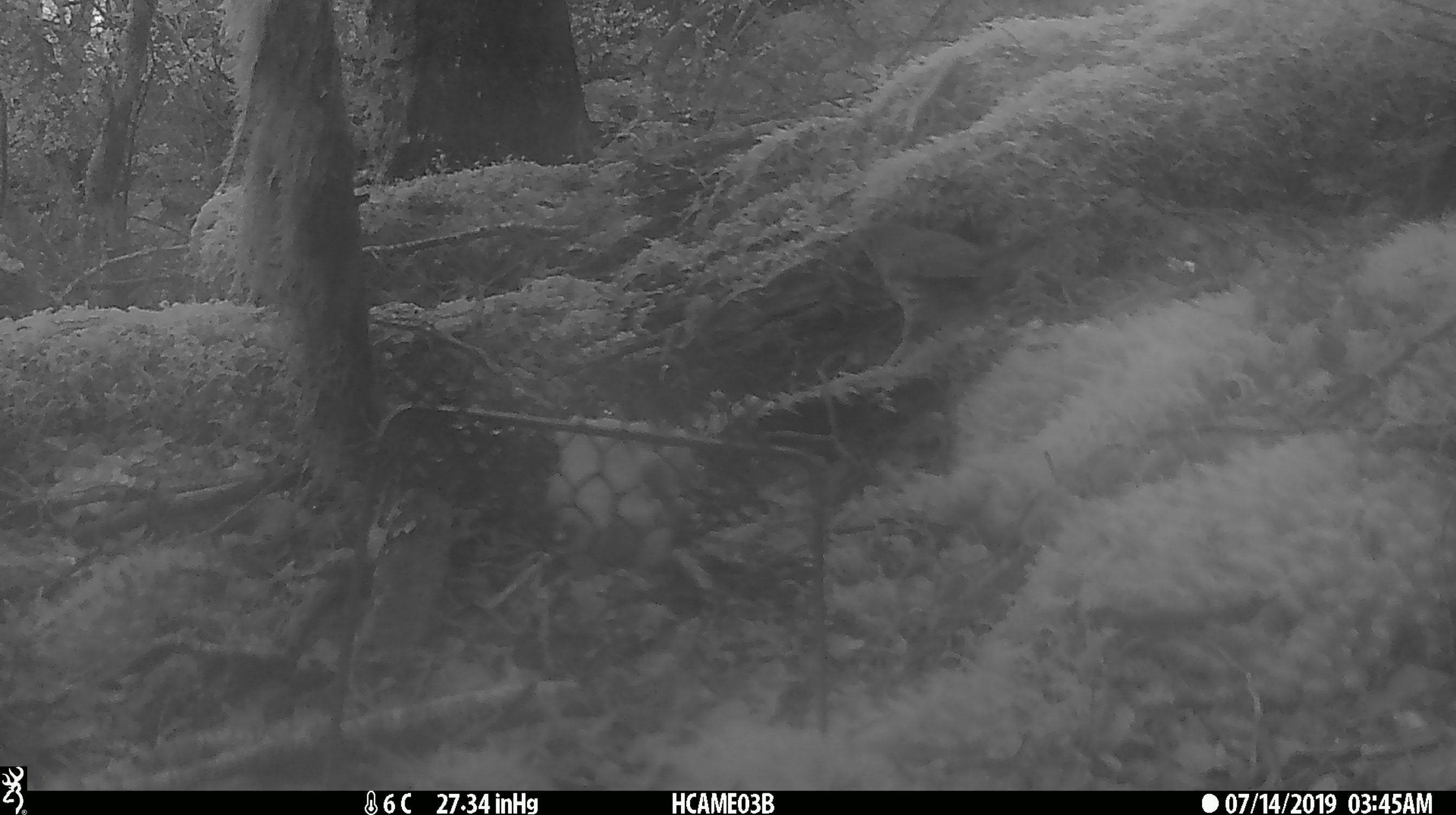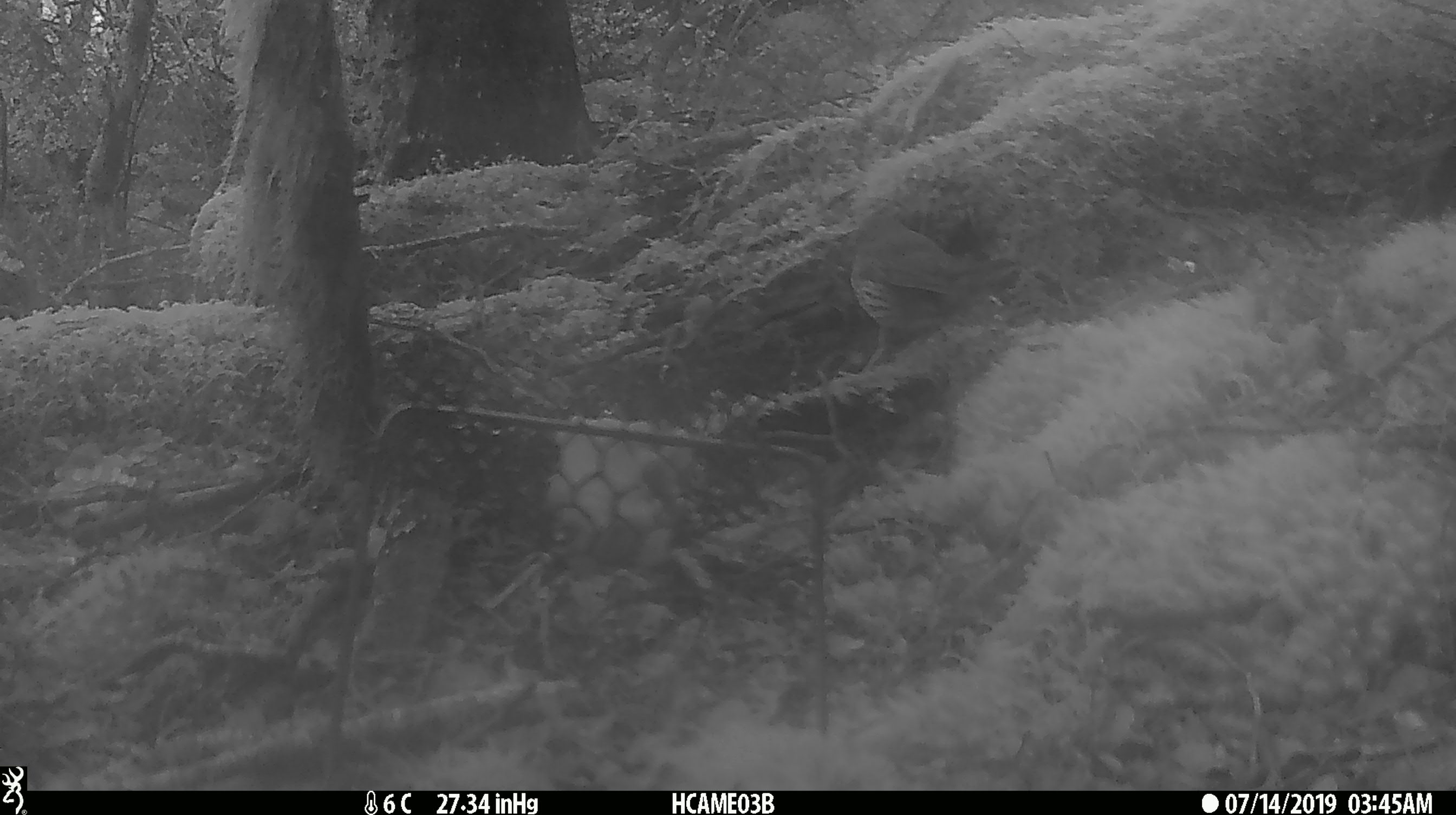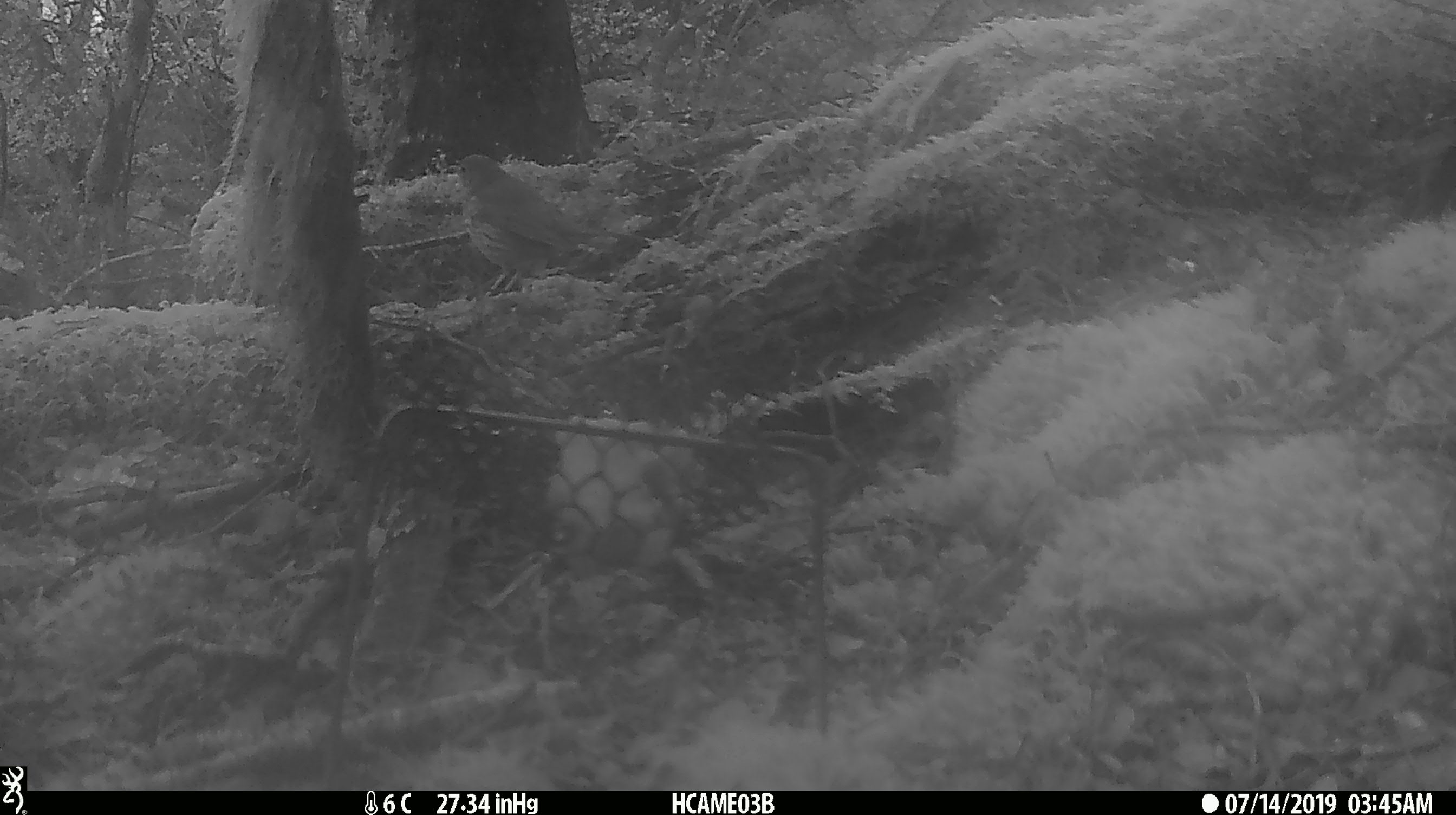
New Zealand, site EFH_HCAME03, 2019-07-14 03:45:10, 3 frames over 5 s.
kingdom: Animalia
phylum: Chordata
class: Aves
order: Passeriformes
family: Turdidae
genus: Turdus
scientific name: Turdus philomelos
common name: song thrush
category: thrush